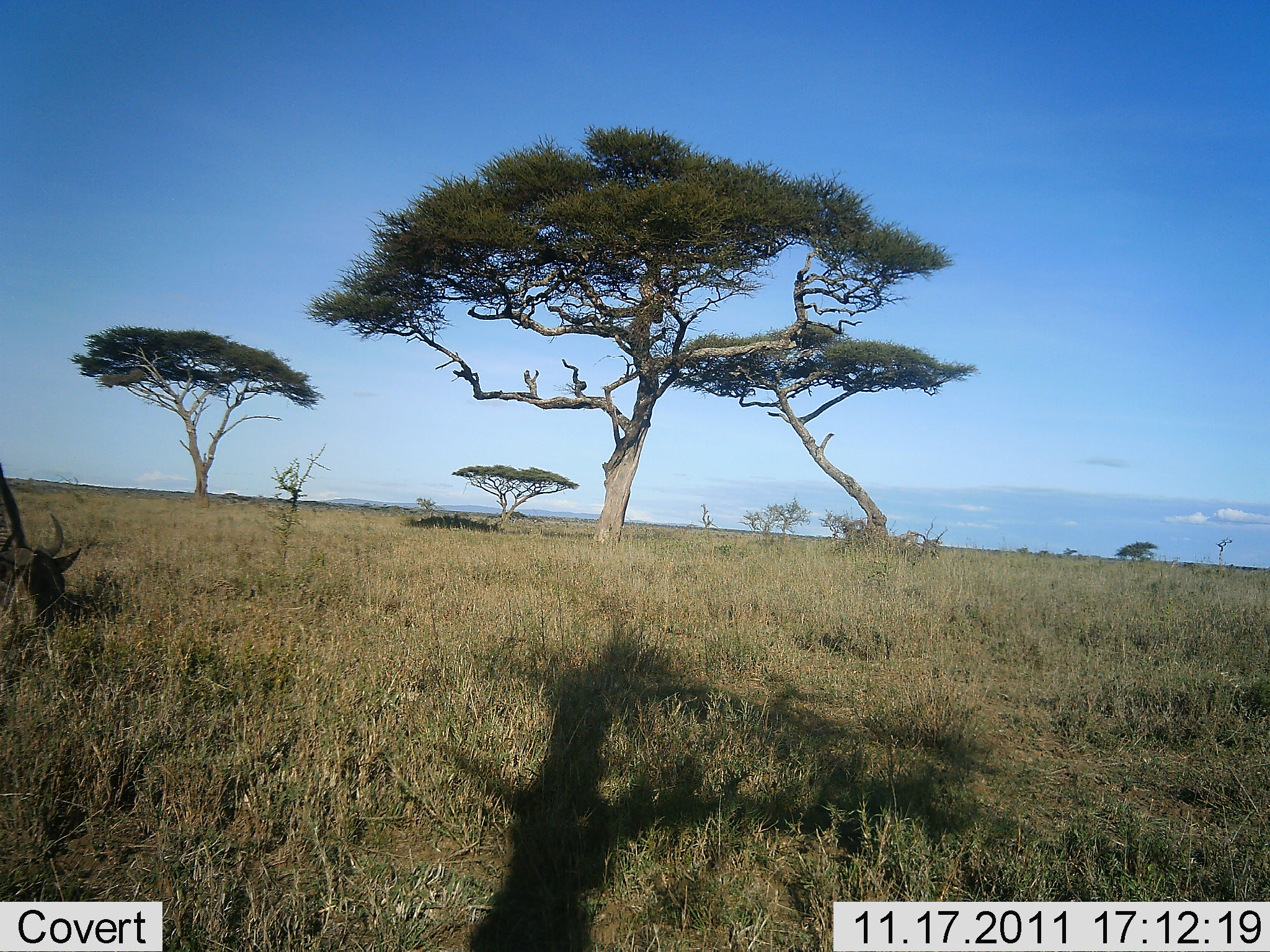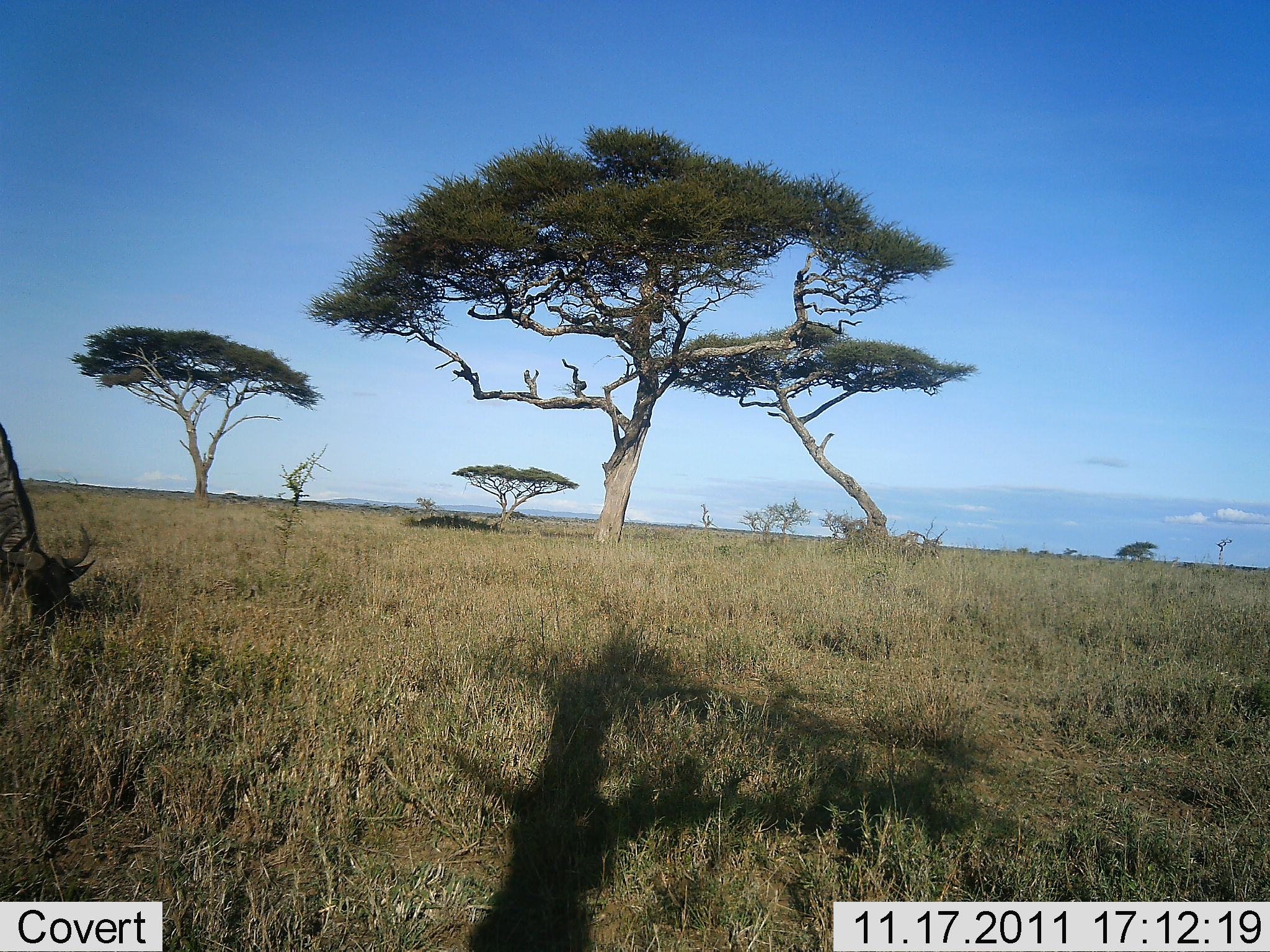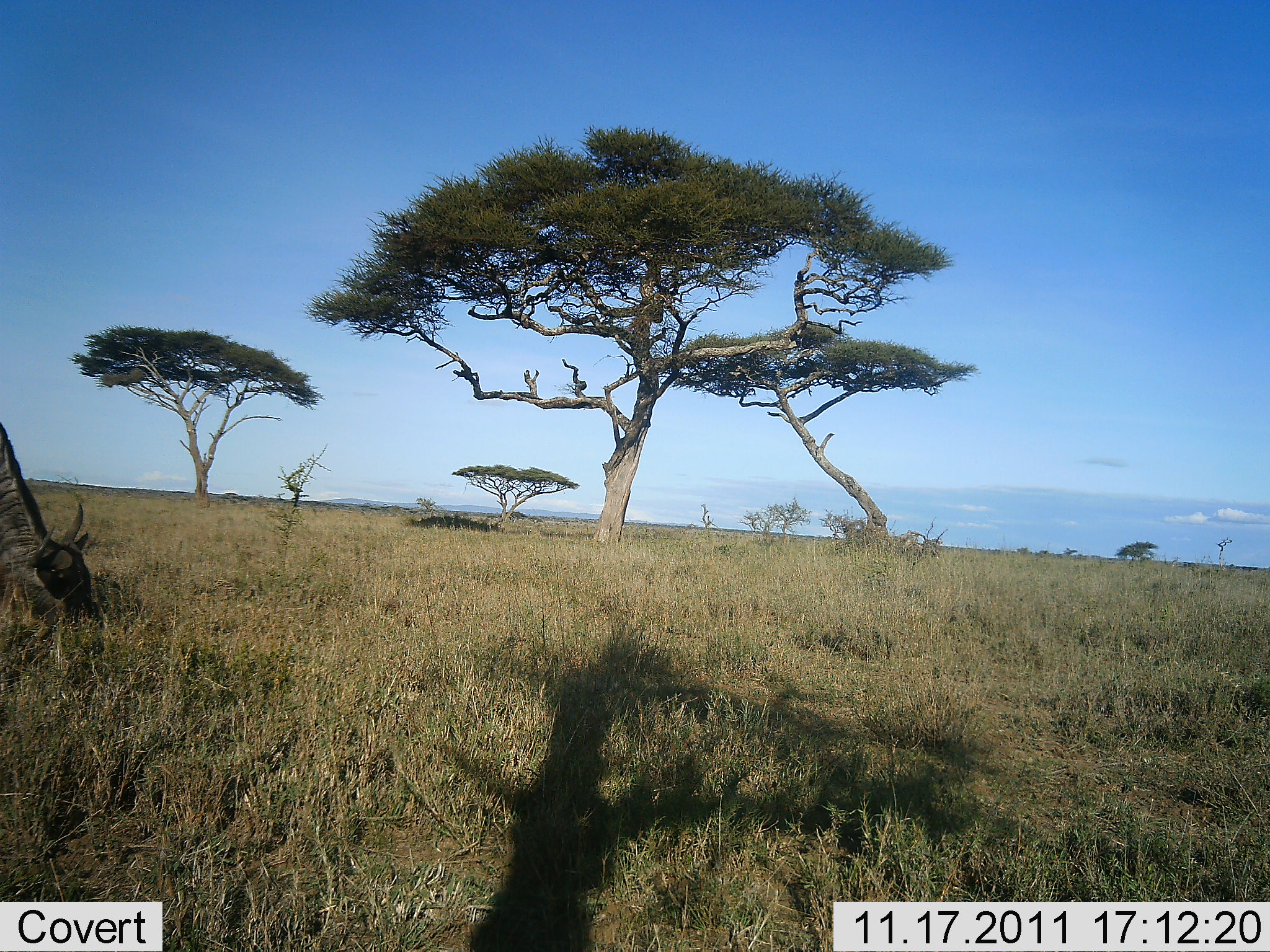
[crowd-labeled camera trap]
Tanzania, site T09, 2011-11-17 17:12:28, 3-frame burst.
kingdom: Animalia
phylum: Chordata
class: Mammalia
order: Artiodactyla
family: Bovidae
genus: Connochaetes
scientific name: Connochaetes taurinus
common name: blue wildebeest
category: wildebeest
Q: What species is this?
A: Wildebeest (blue wildebeest) (Connochaetes taurinus).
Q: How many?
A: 1.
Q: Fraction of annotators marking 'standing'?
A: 11%.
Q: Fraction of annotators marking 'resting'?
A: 0%.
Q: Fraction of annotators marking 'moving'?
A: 0%.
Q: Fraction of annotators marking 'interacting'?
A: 0%.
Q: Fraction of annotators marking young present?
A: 0%.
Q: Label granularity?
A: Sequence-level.